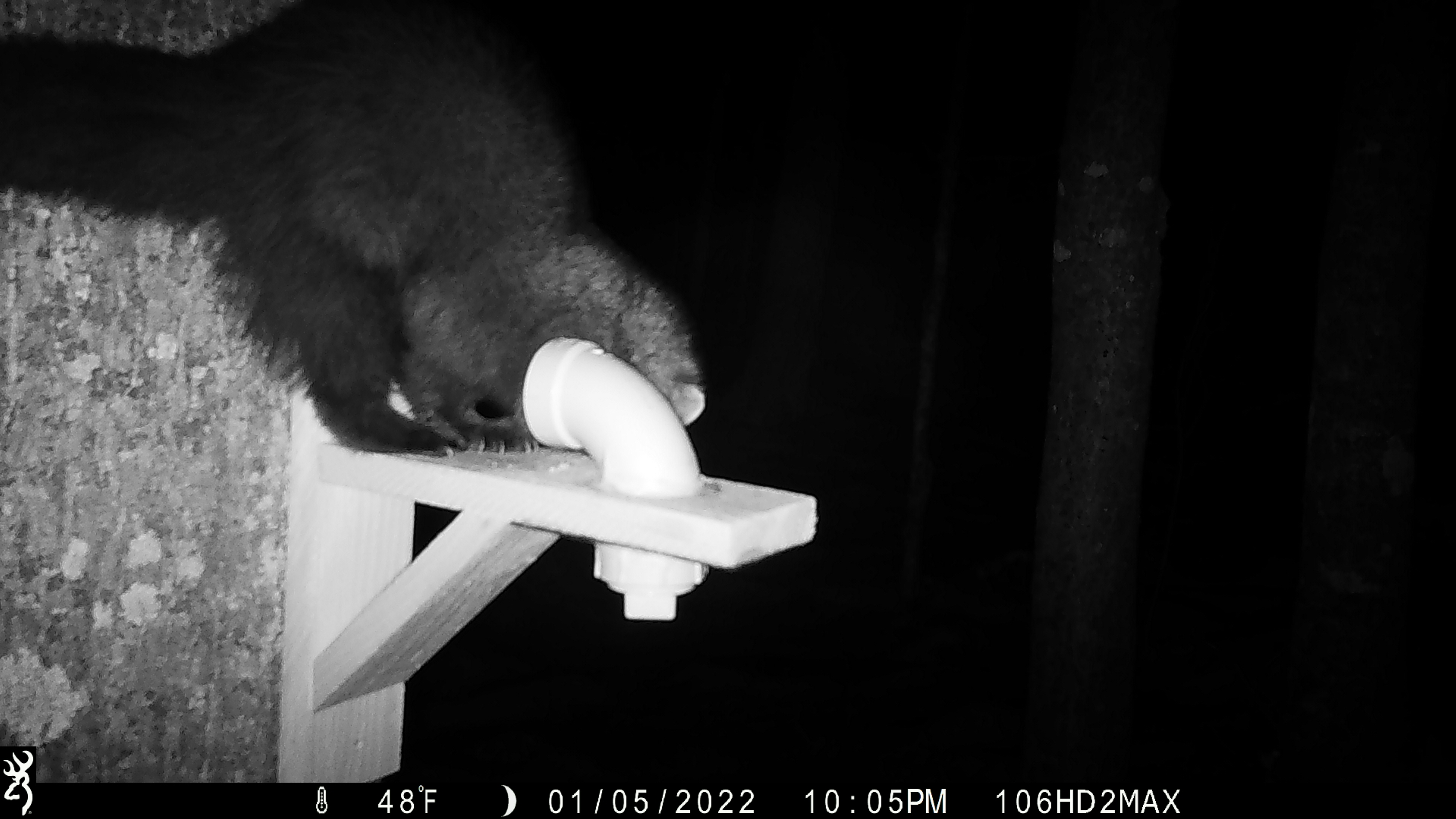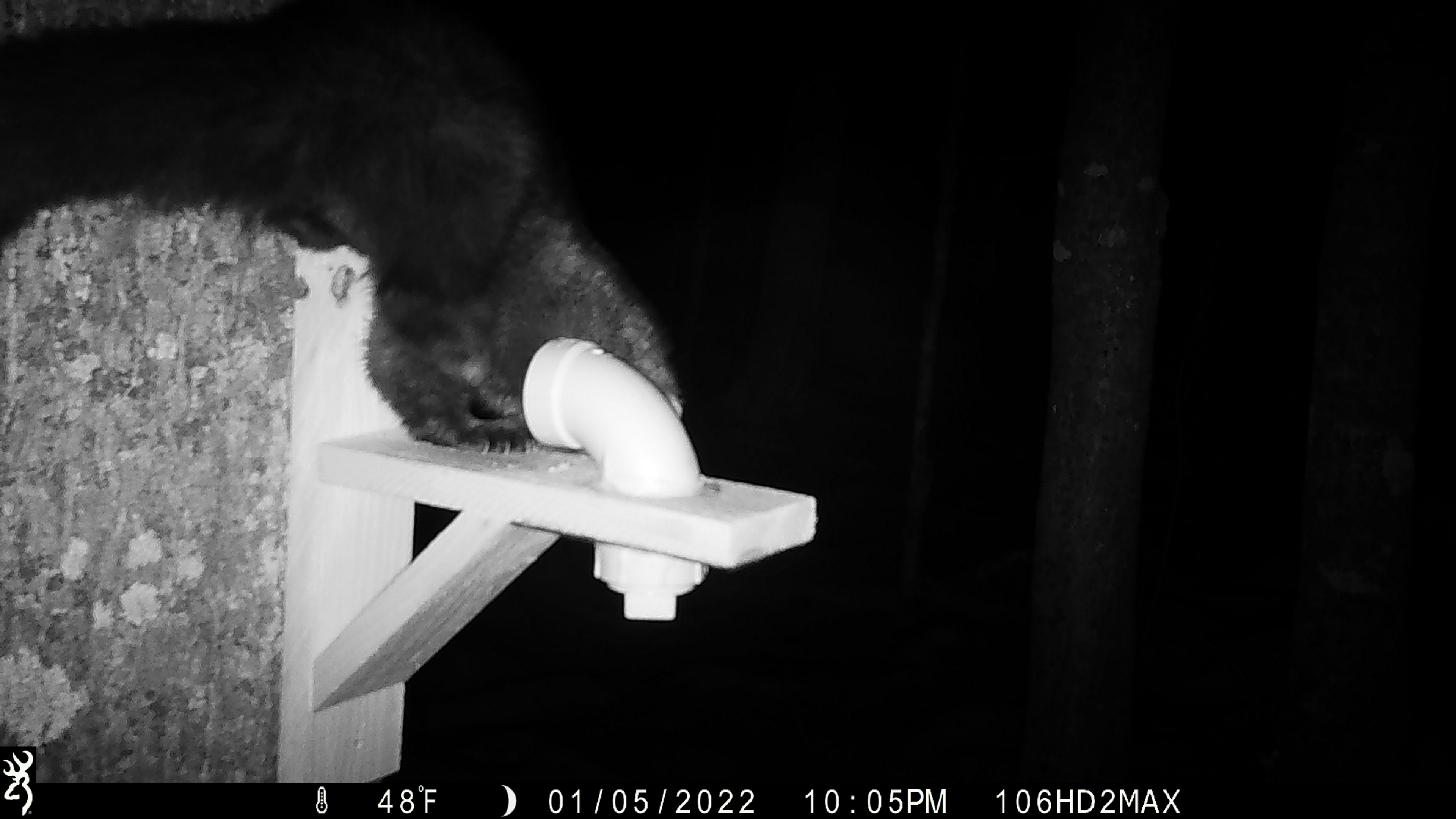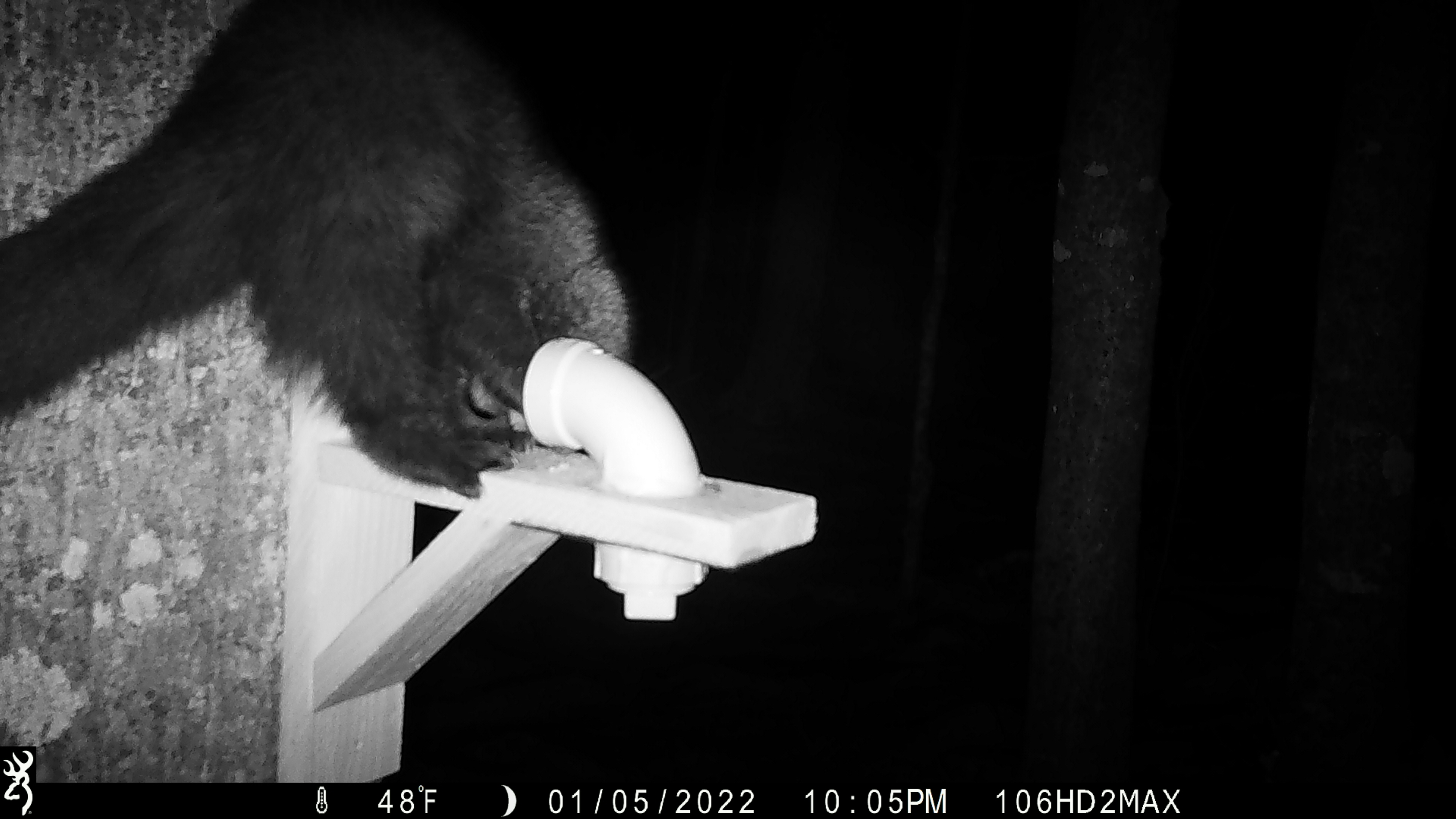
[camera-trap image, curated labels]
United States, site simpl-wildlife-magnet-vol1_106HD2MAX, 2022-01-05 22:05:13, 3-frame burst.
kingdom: Animalia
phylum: Chordata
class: Mammalia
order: Carnivora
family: Mustelidae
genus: Pekania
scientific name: Pekania pennanti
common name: fisher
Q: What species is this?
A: Fisher (Pekania pennanti).